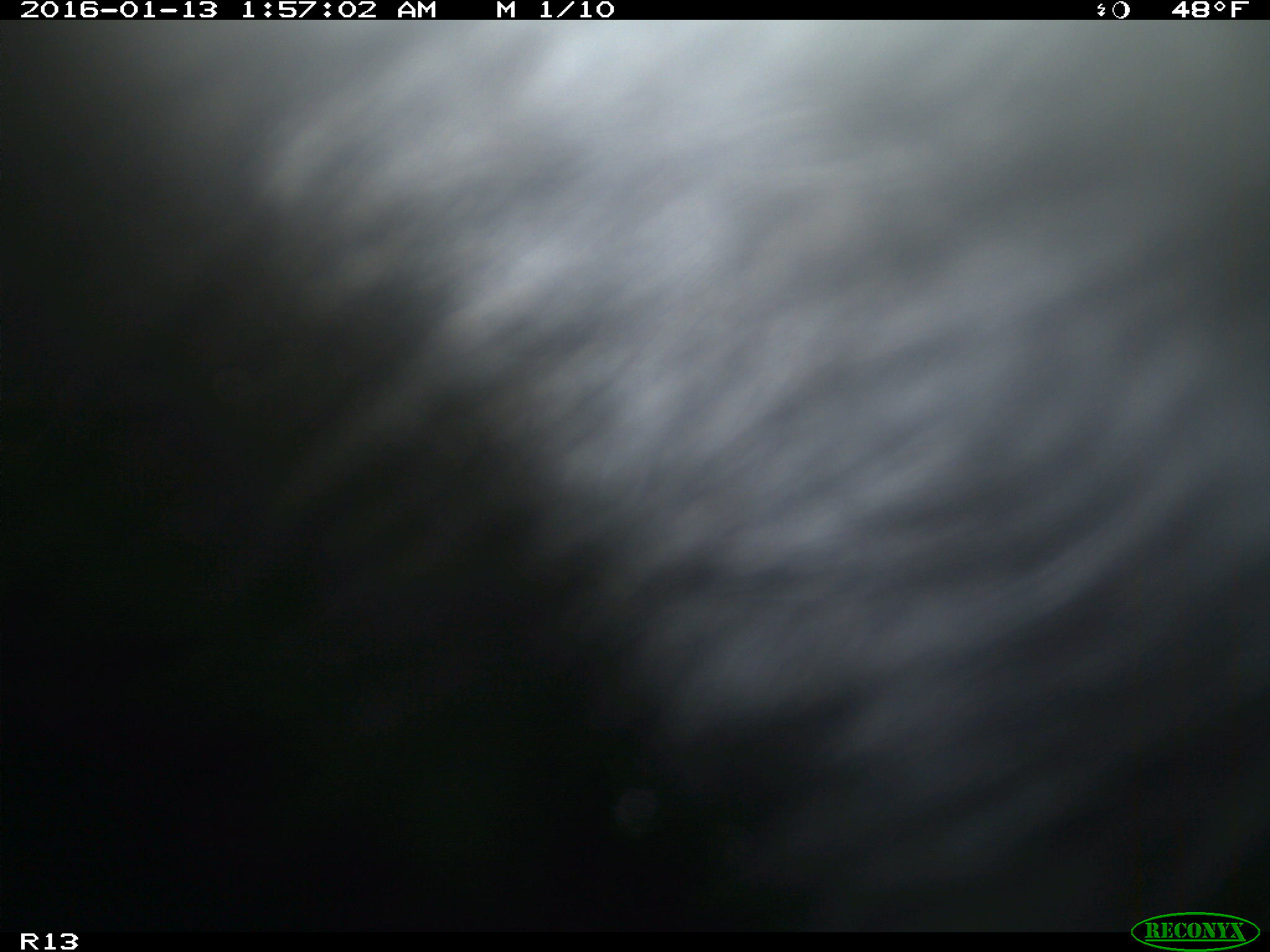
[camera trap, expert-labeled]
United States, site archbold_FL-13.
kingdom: Animalia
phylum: Chordata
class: Mammalia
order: Artiodactyla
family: Bovidae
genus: Bos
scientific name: Bos taurus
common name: domestic cow